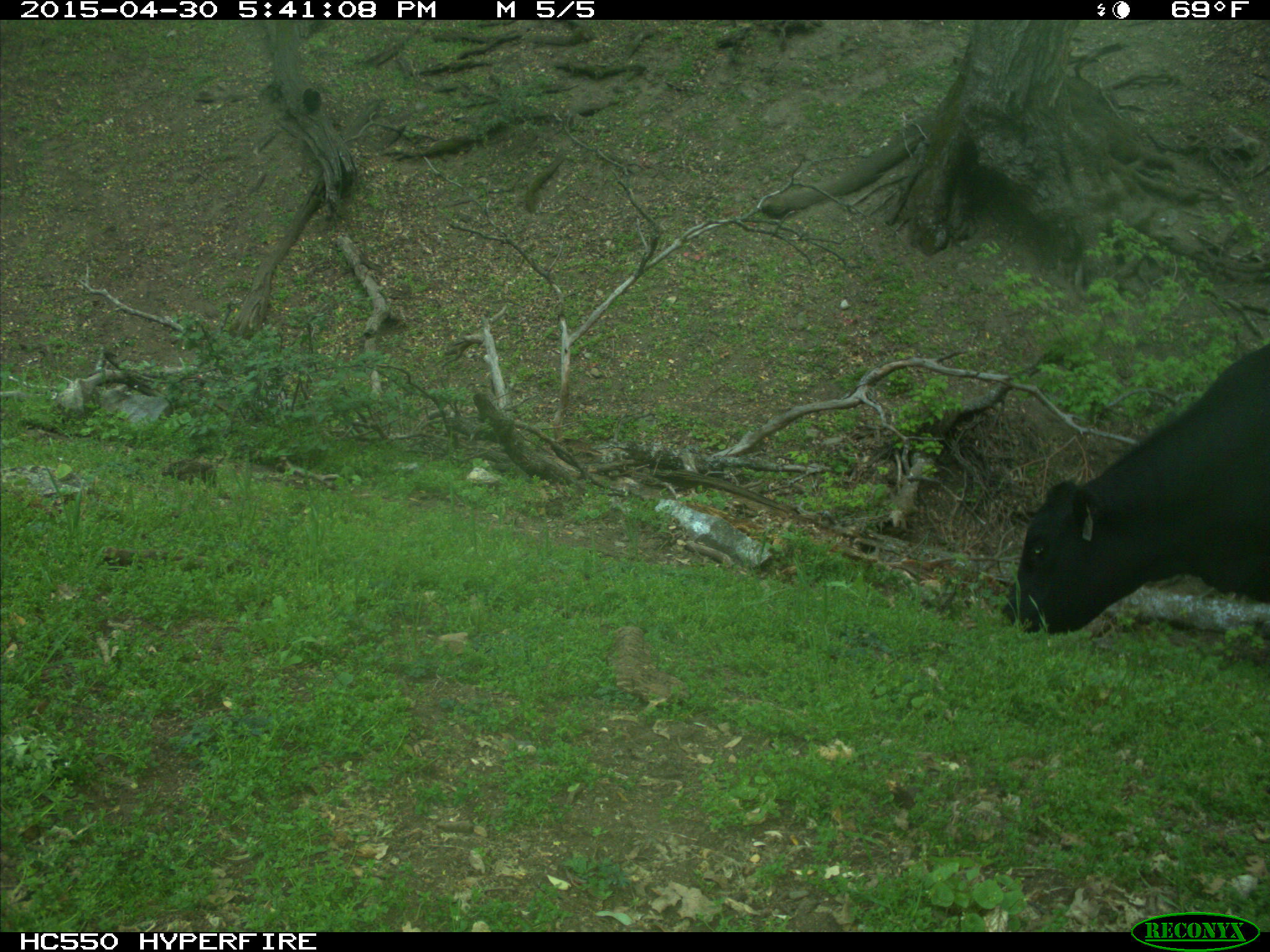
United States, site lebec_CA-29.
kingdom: Animalia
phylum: Chordata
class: Mammalia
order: Artiodactyla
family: Bovidae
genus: Bos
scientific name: Bos taurus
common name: domestic cow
Bos taurus (domestic cow).